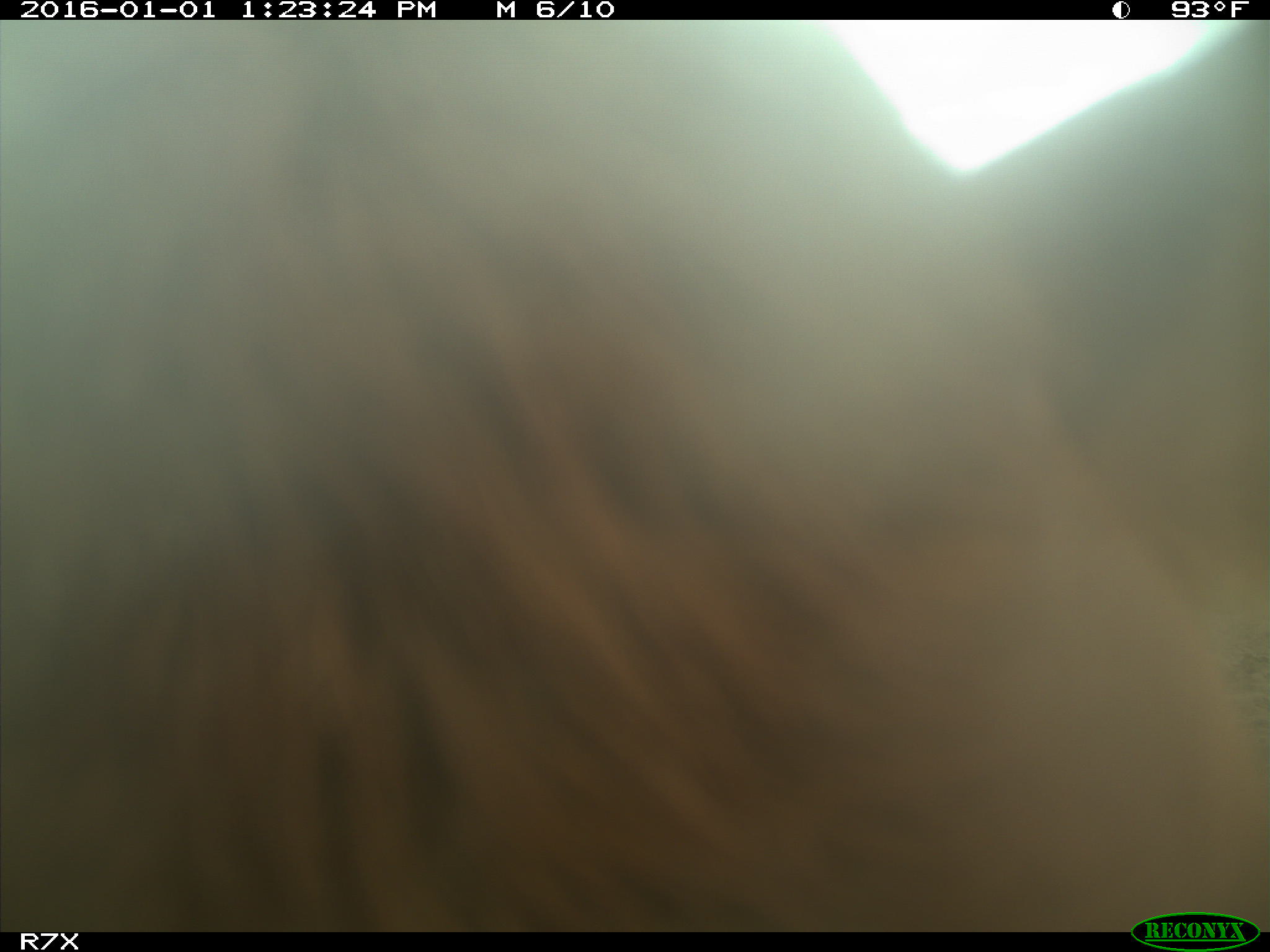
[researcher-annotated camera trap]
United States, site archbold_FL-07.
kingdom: Animalia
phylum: Chordata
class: Mammalia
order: Artiodactyla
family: Bovidae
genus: Bos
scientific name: Bos taurus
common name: domestic cow